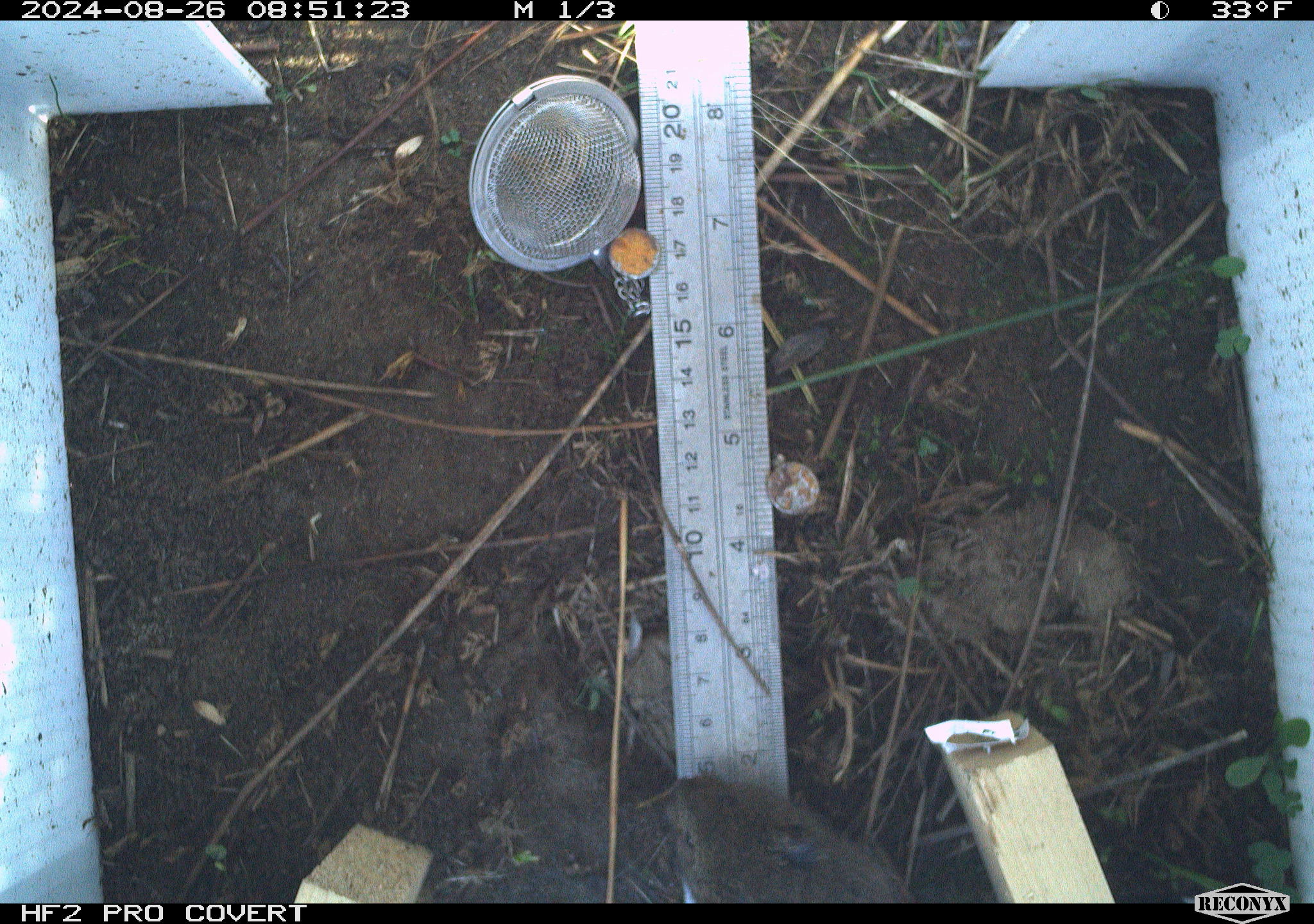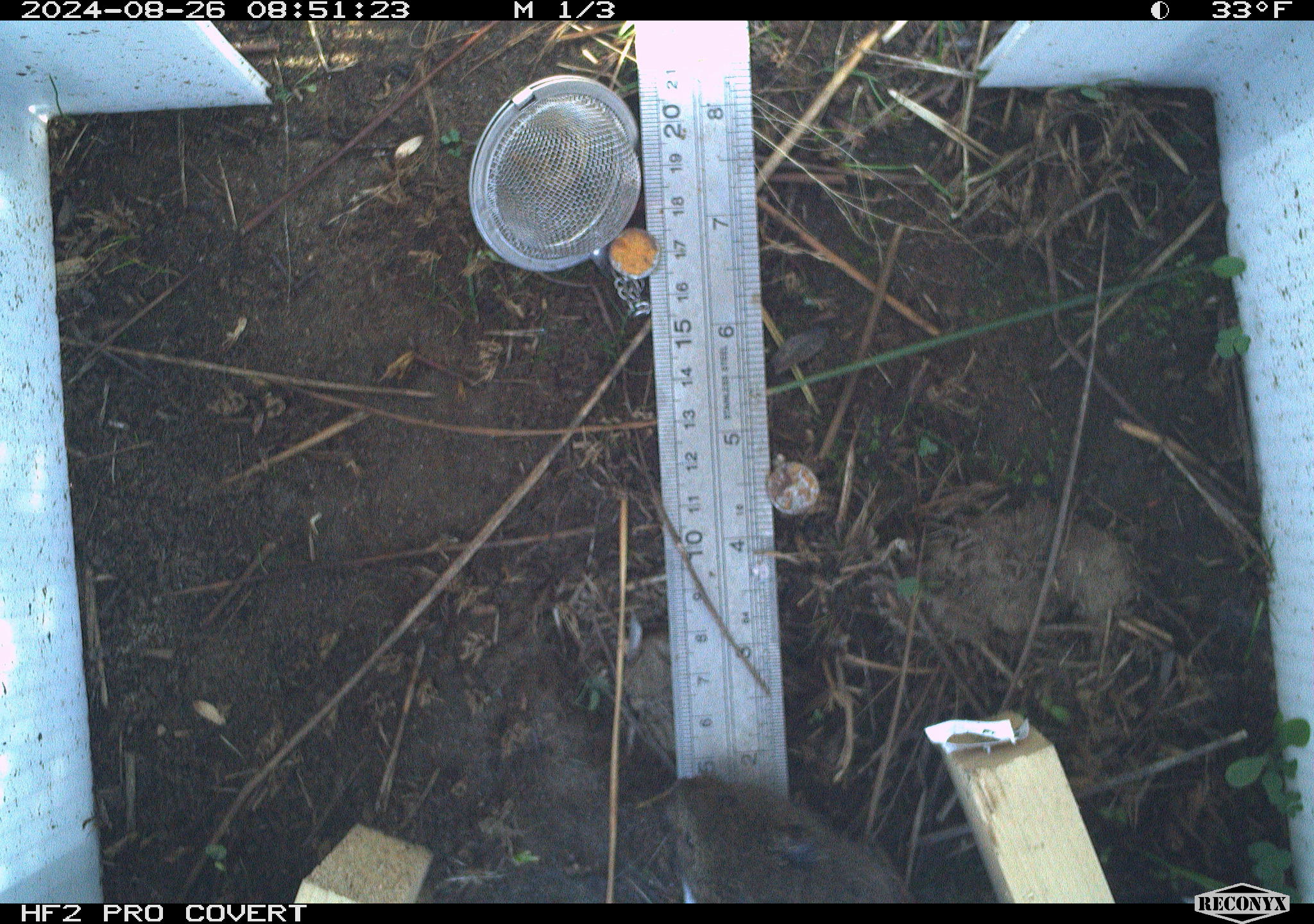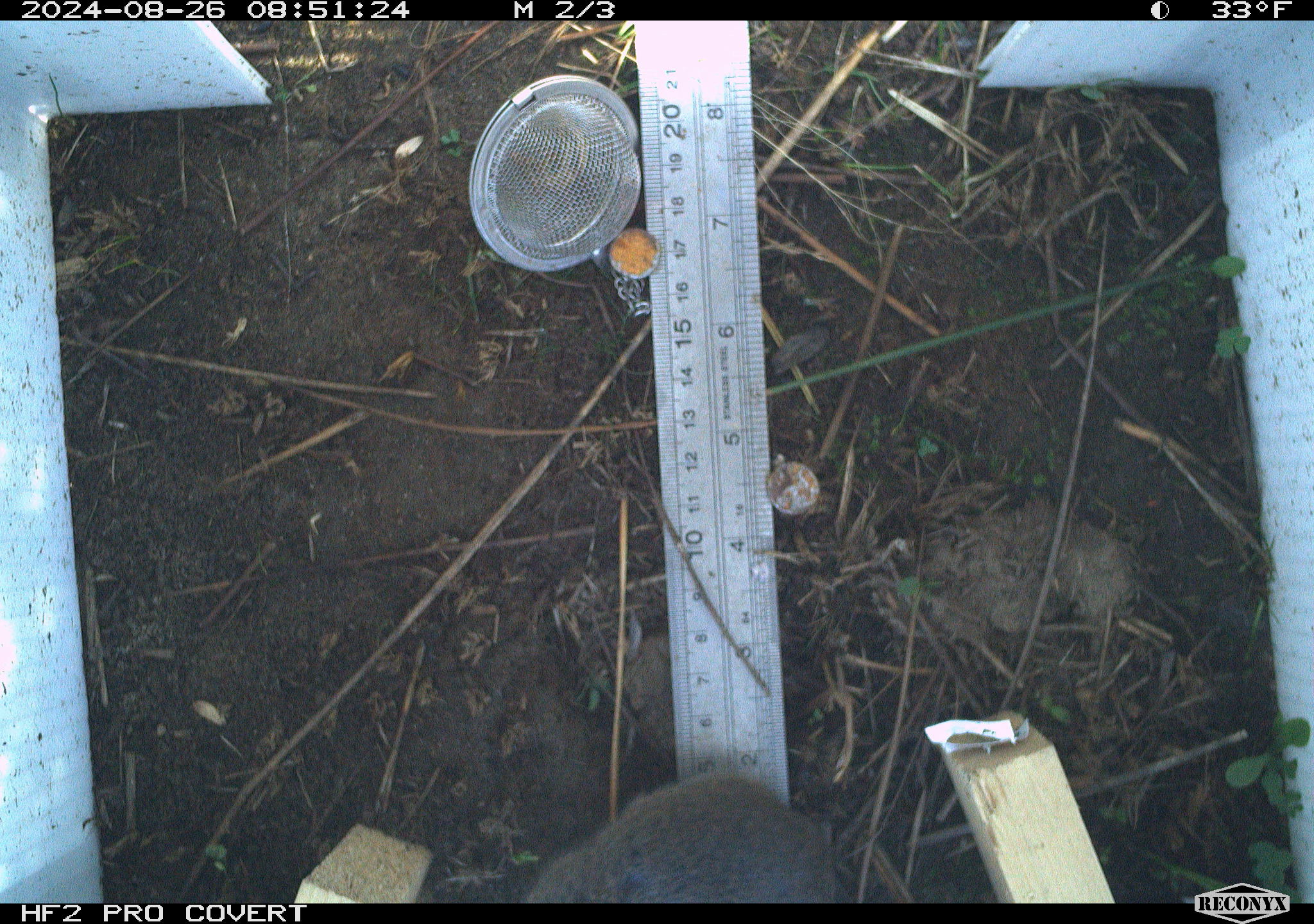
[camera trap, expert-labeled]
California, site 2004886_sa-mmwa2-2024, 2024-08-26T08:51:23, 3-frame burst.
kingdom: Animalia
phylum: Chordata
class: Mammalia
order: Rodentia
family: Cricetidae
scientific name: Arvicolinae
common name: voles, lemmings, and muskrats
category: arvicolinae subfamily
Arvicolinae subfamily (voles, lemmings, and muskrats) (Arvicolinae).